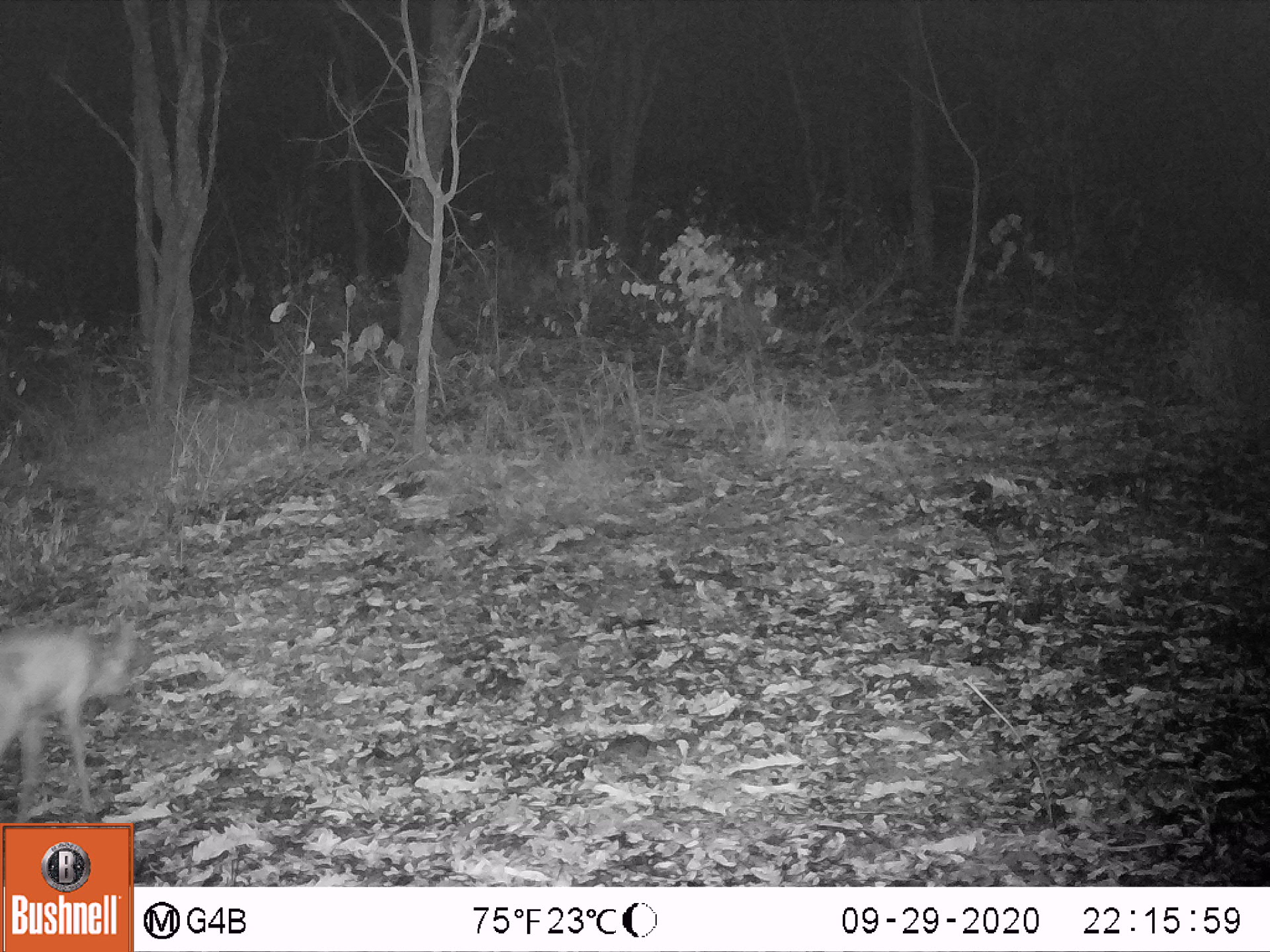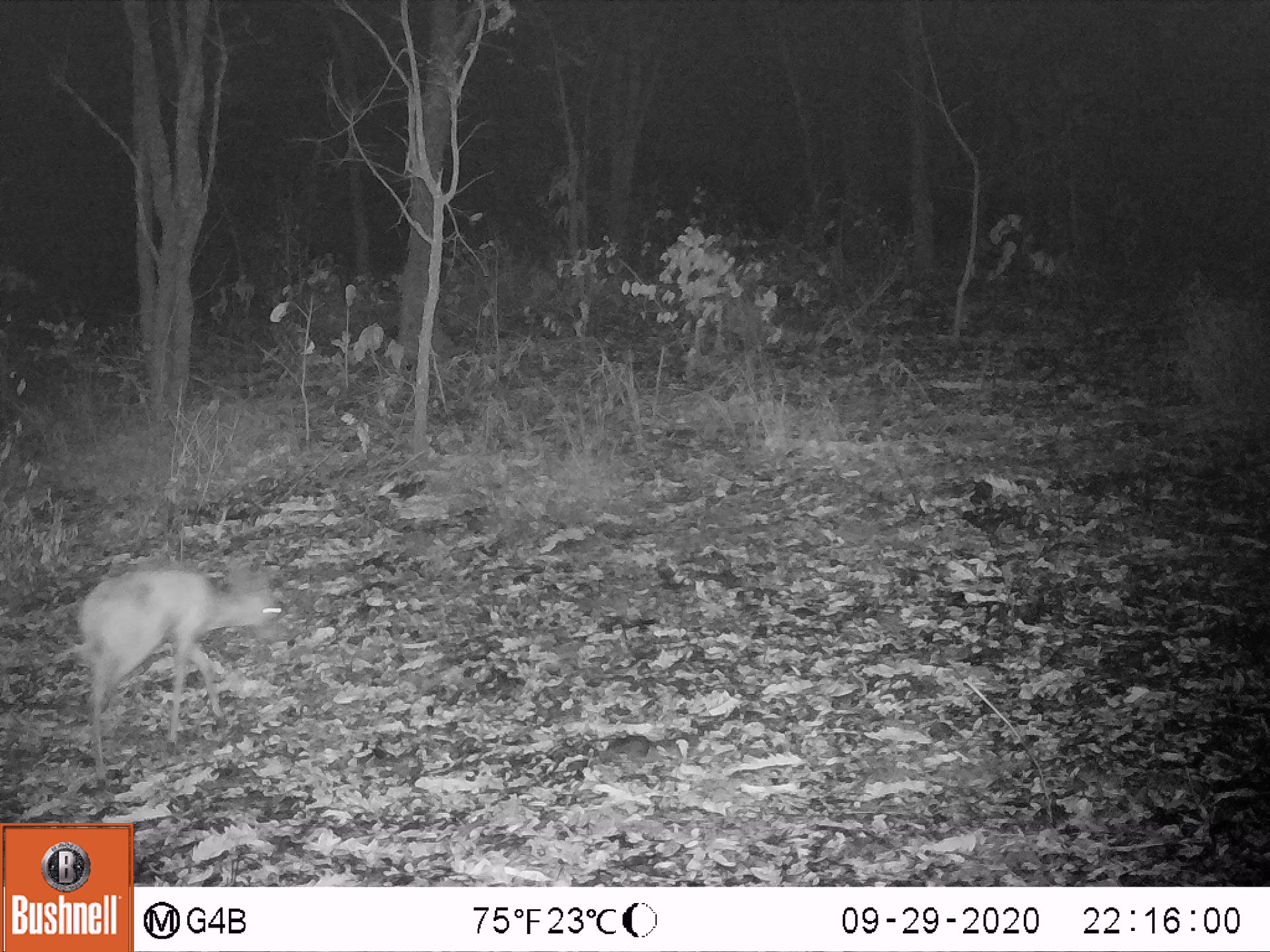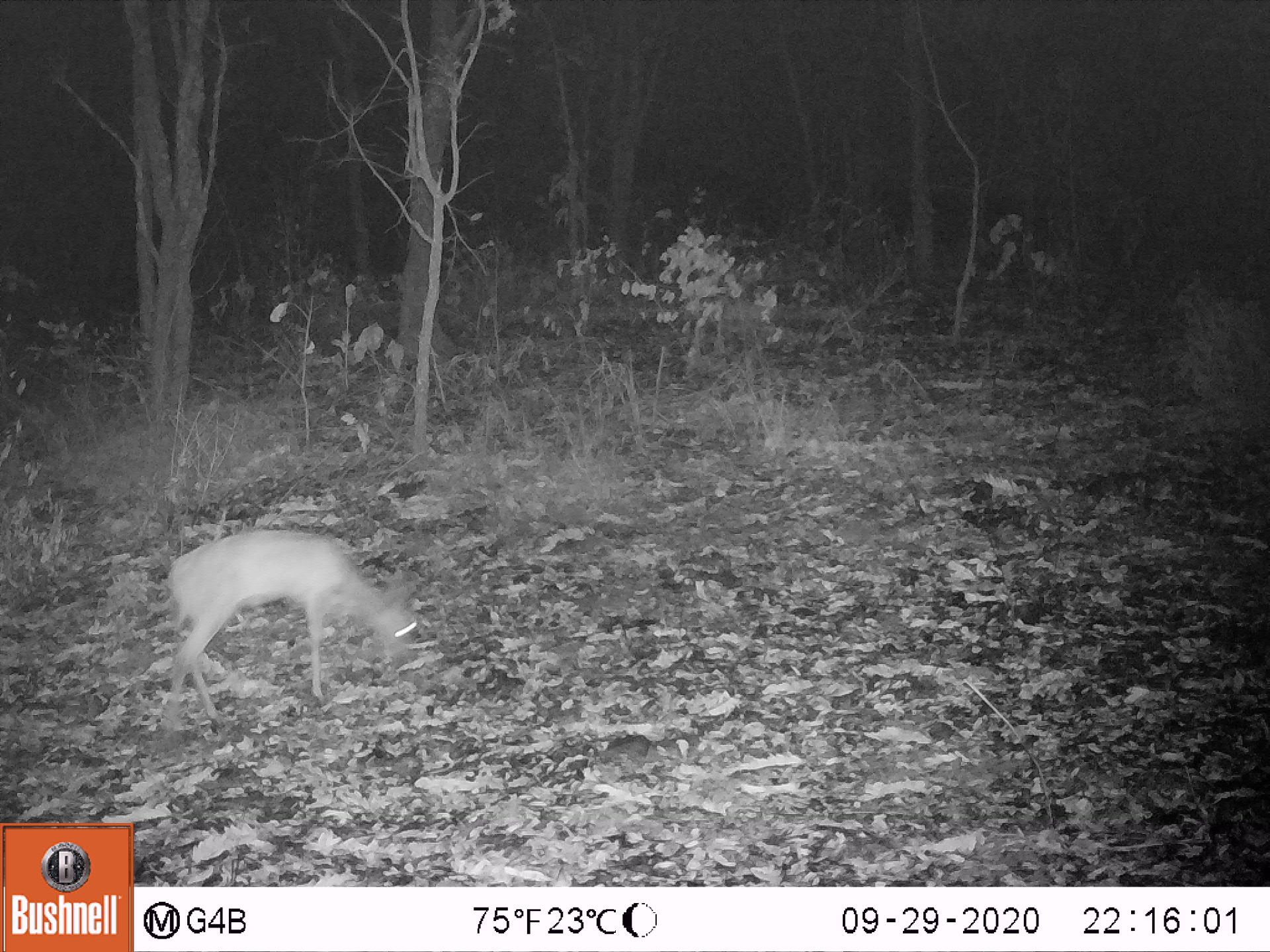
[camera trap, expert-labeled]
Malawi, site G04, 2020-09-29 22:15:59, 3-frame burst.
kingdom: Animalia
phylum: Chordata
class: Mammalia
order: Artiodactyla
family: Bovidae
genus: Sylvicapra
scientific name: Sylvicapra grimmia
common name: common duiker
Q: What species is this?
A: Common duiker (Sylvicapra grimmia).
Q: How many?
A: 1.